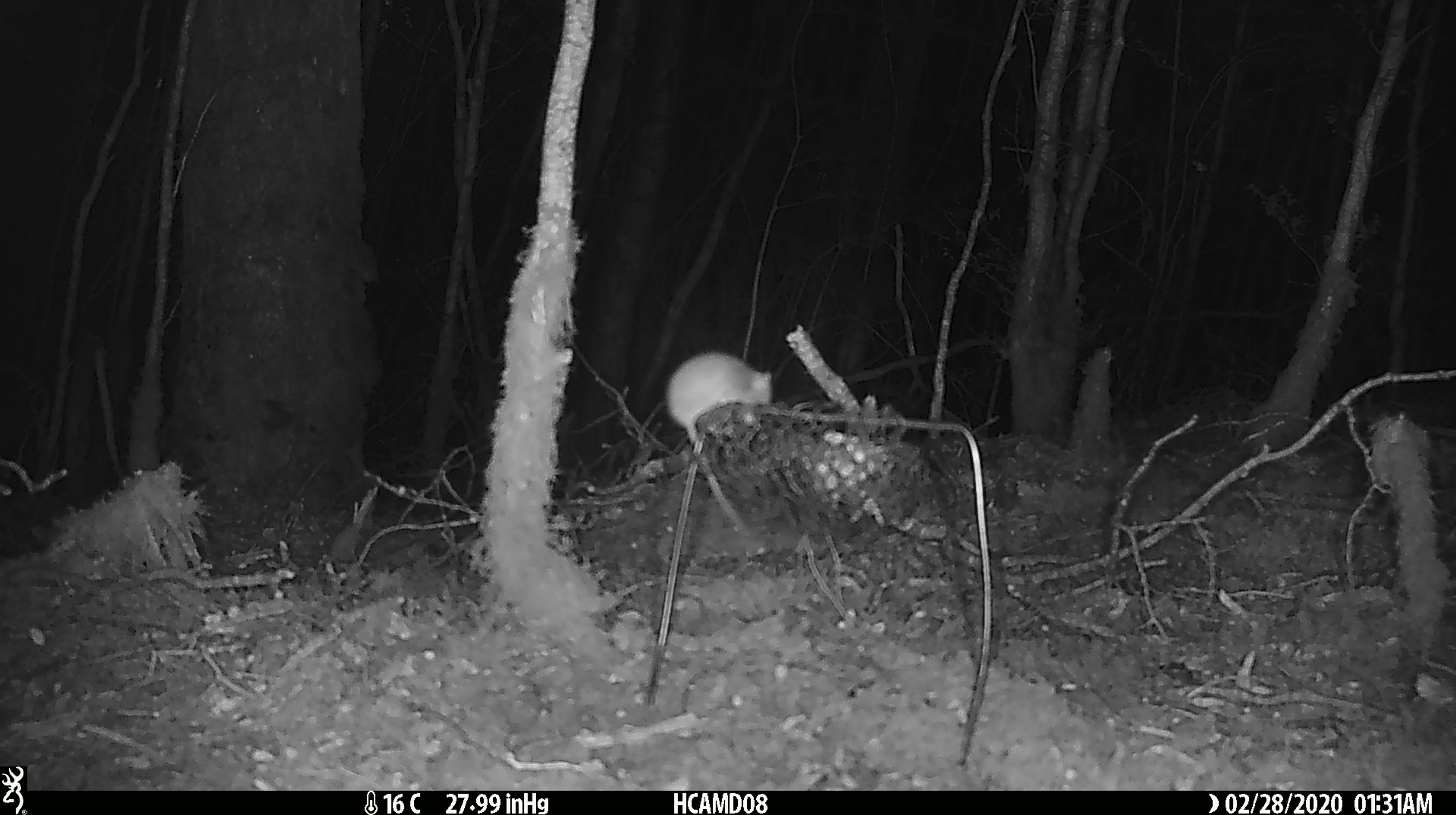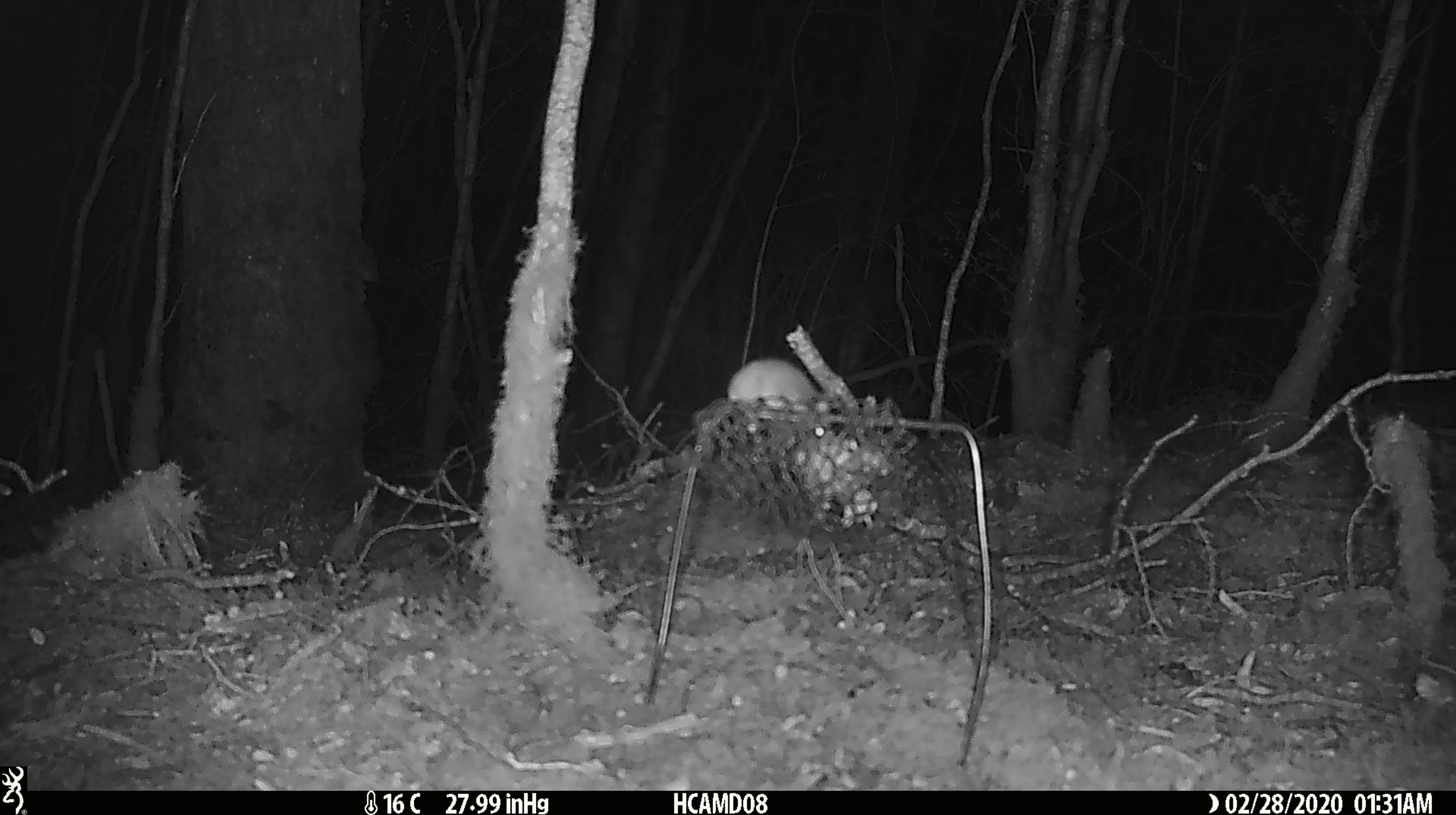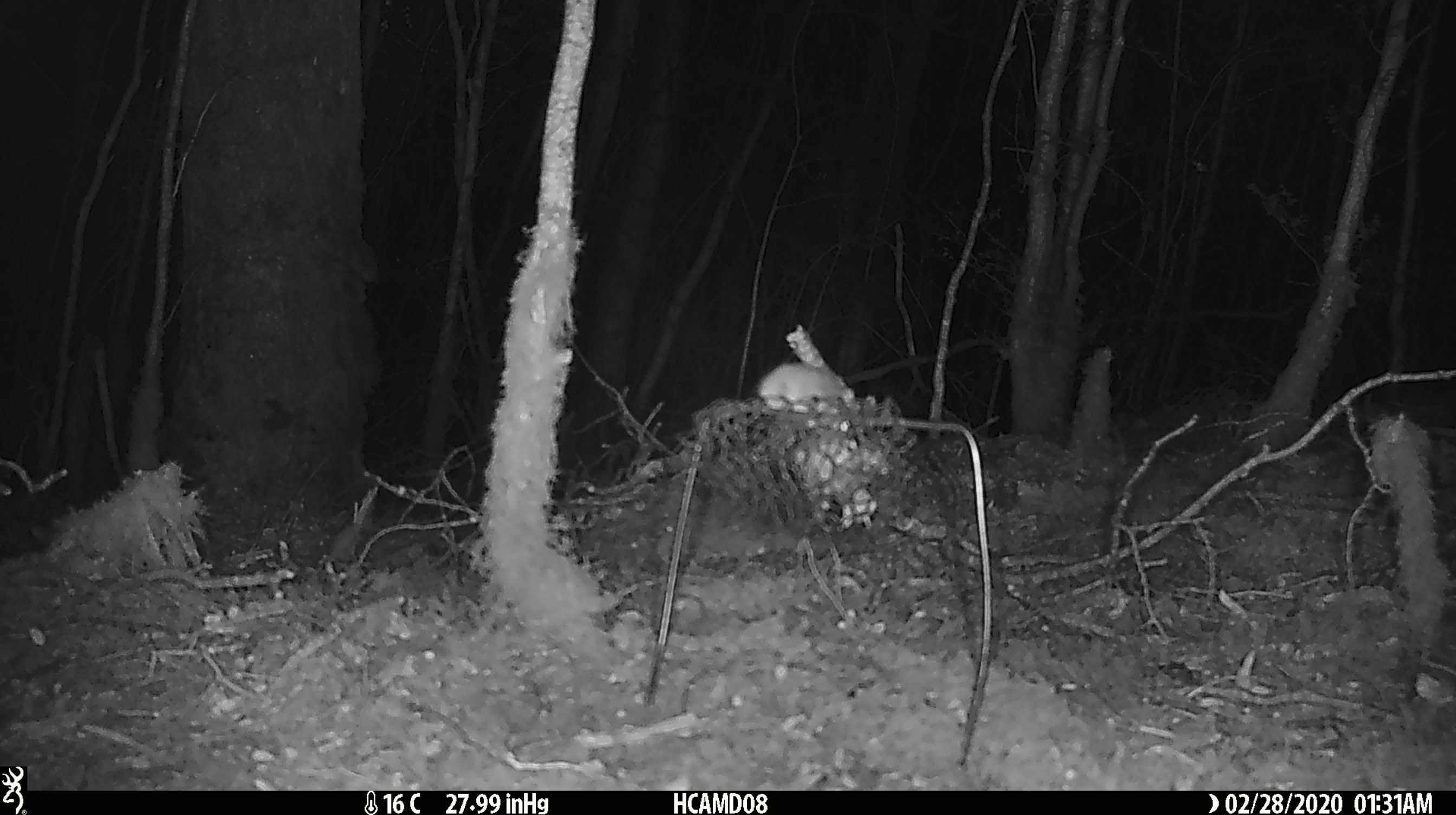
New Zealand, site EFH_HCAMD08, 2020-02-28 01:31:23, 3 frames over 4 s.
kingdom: Animalia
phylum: Chordata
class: Mammalia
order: Rodentia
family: Muridae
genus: Mus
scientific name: Mus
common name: mouse